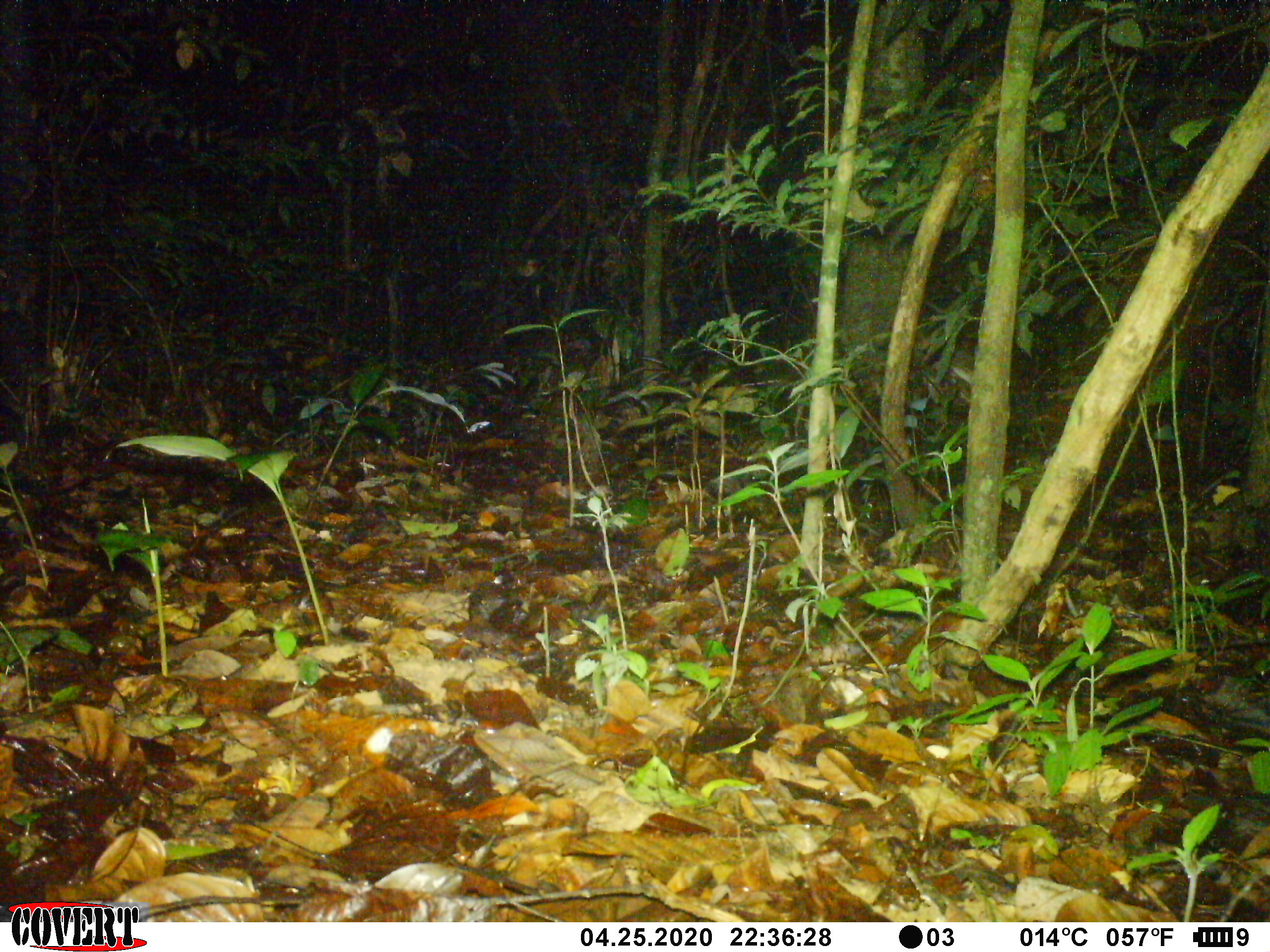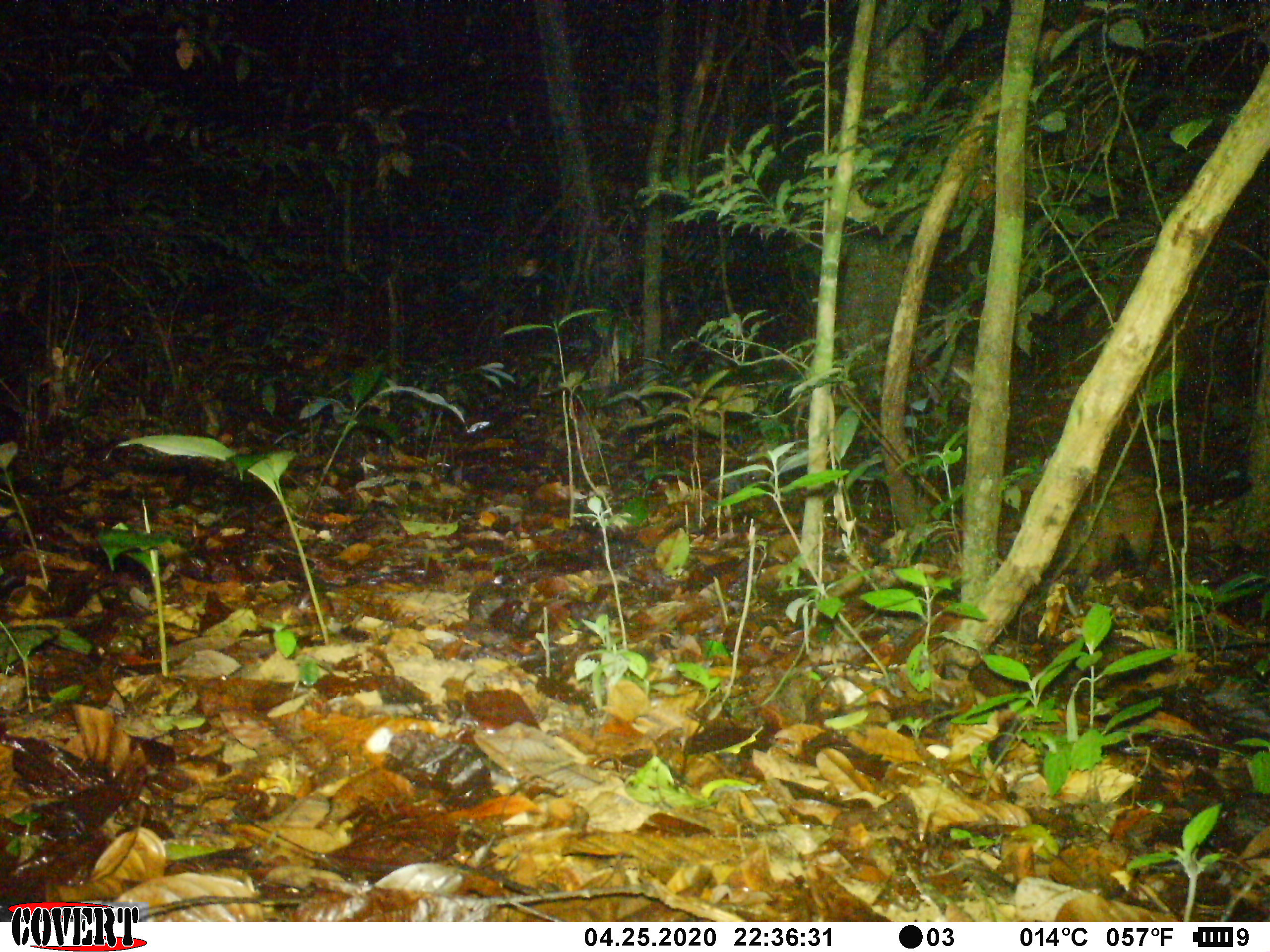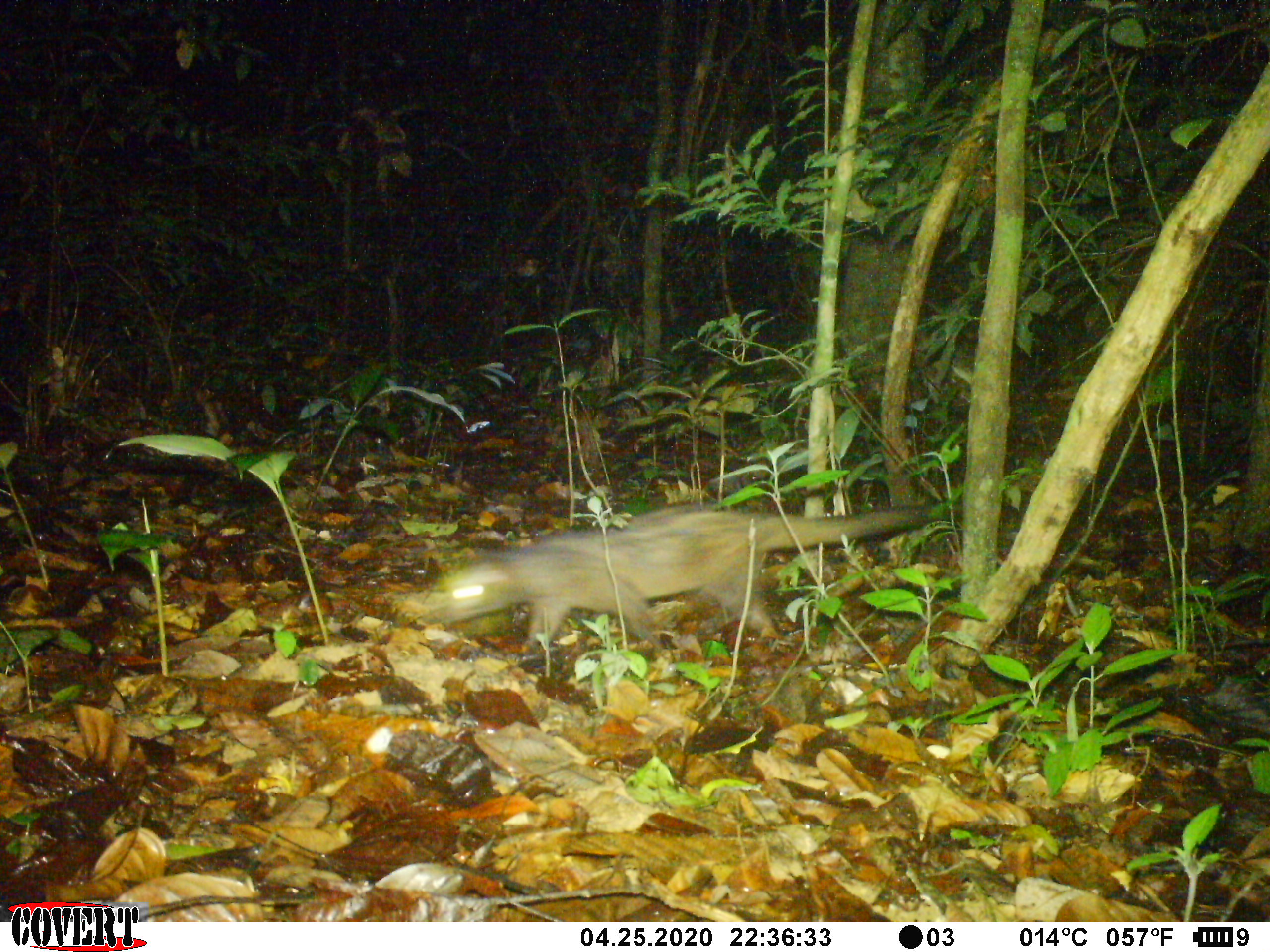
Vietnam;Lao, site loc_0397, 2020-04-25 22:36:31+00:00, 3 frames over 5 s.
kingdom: Animalia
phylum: Chordata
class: Mammalia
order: Carnivora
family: Viverridae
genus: Paradoxurus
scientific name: Paradoxurus hermaphroditus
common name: common palm civet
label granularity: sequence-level